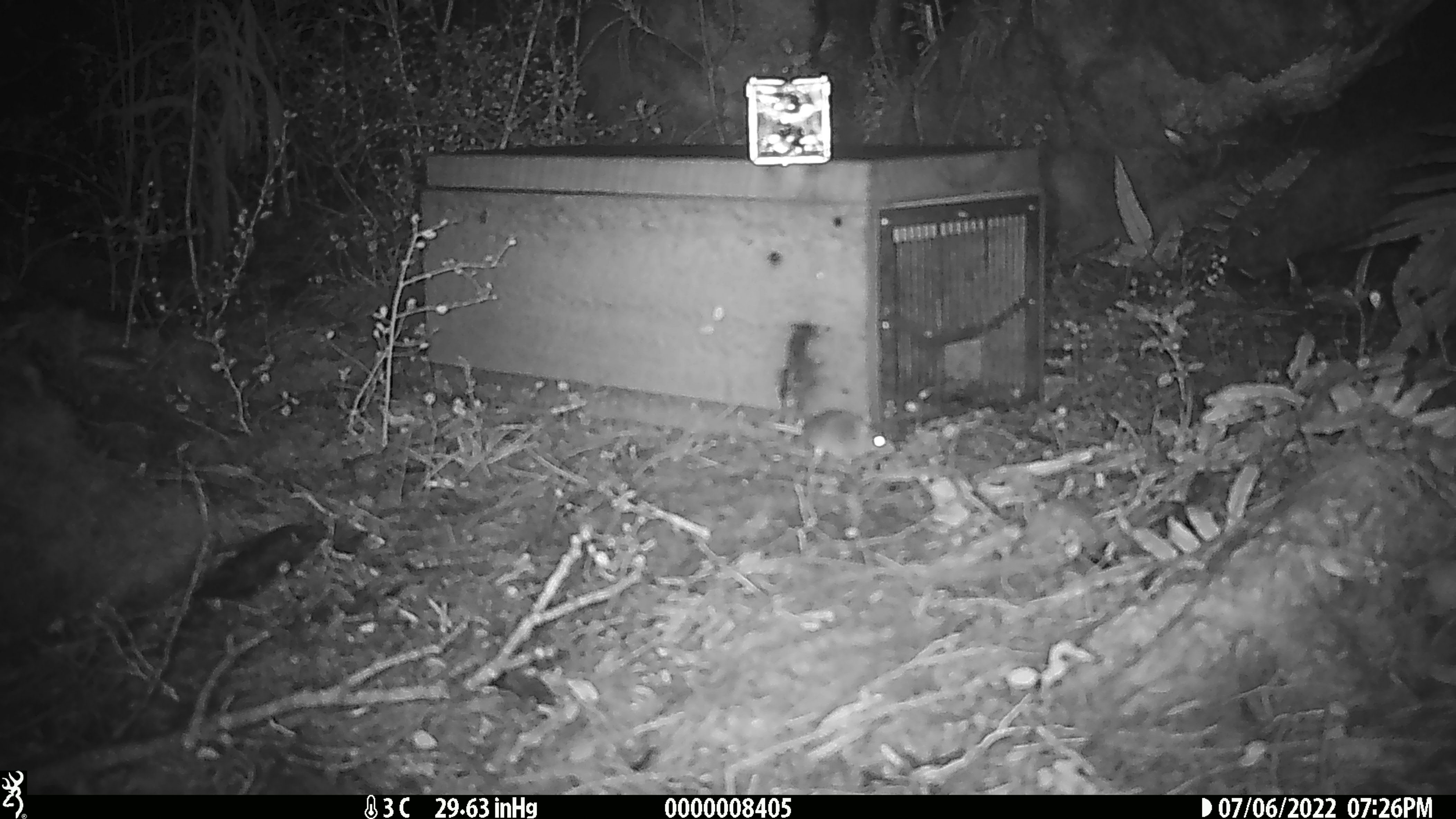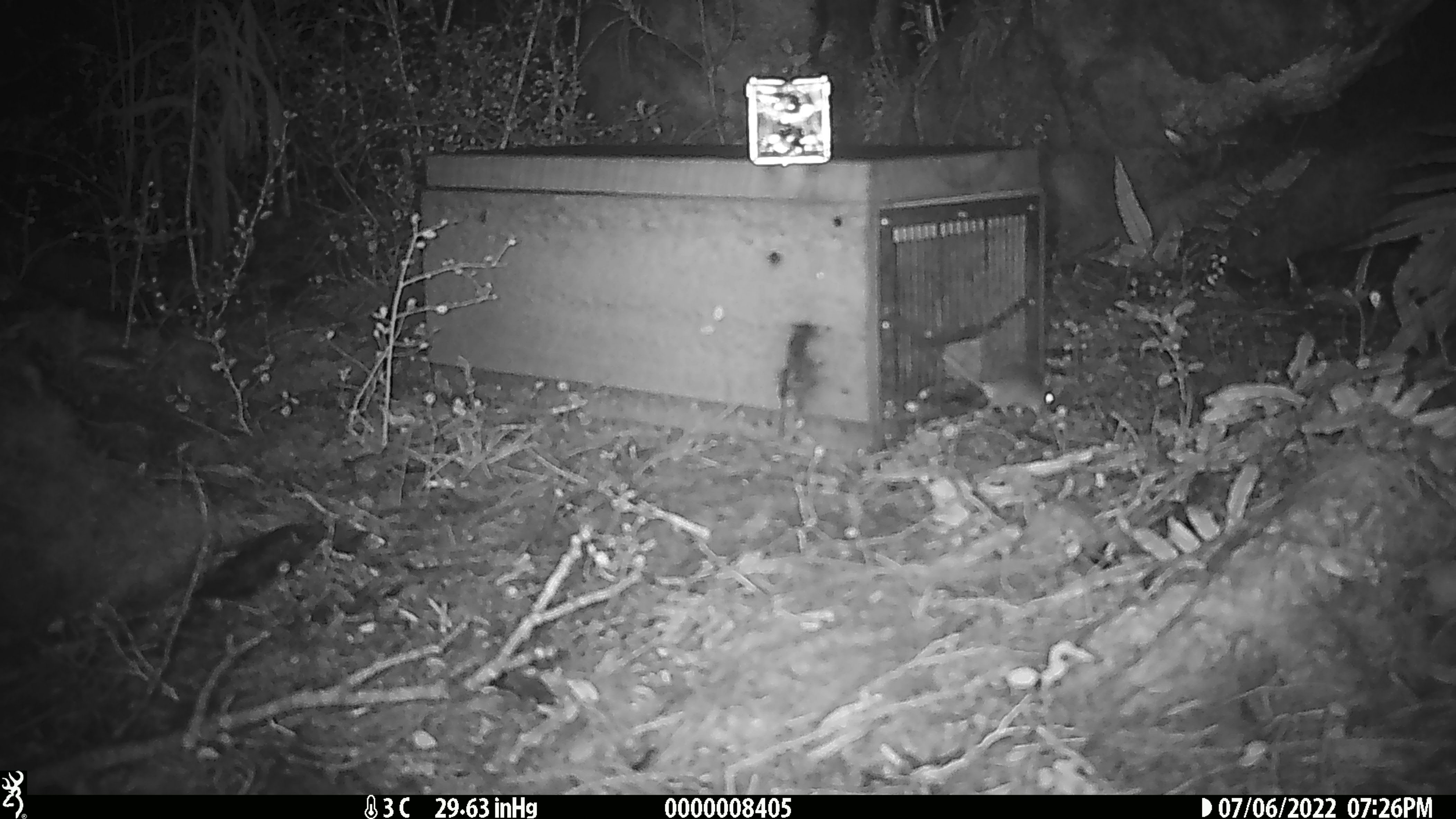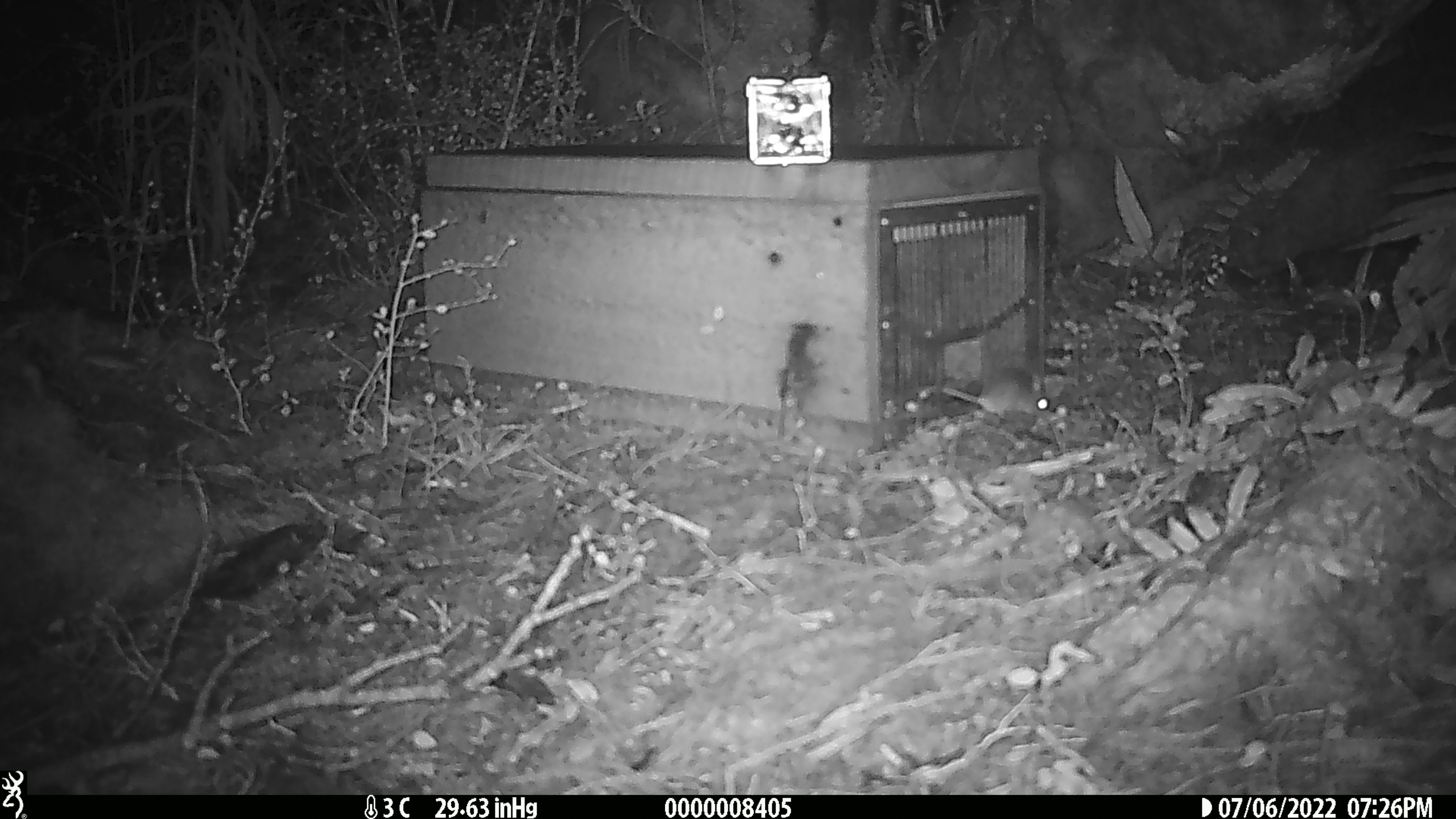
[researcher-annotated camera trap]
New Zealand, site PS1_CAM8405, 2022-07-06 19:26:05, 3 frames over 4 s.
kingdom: Animalia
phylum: Chordata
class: Mammalia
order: Rodentia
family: Muridae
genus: Mus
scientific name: Mus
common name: mouse